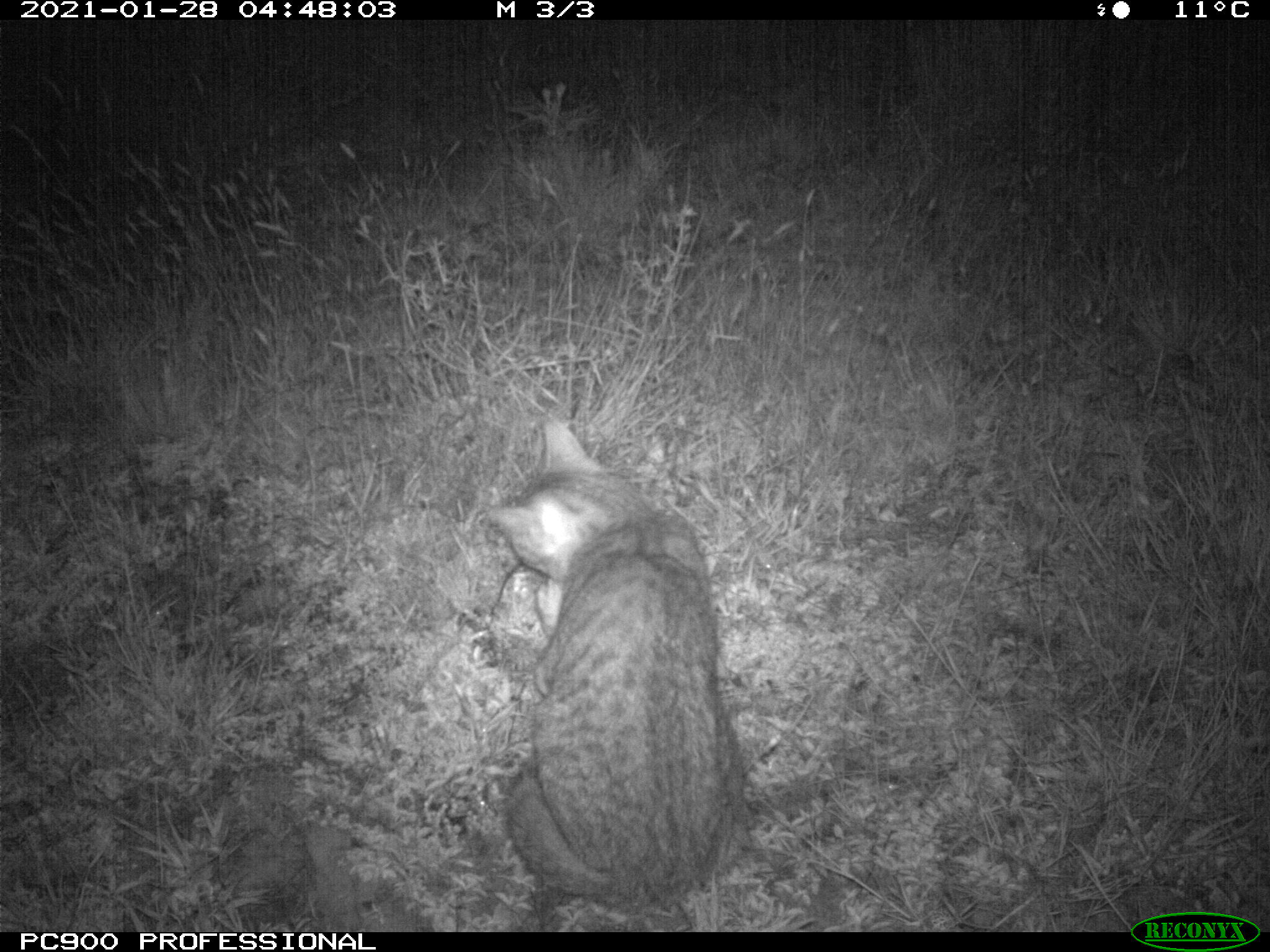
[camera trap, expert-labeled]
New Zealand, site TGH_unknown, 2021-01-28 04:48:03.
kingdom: Animalia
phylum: Chordata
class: Mammalia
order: Carnivora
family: Felidae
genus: Felis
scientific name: Felis catus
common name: domestic cat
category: cat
Cat (domestic cat) (Felis catus).